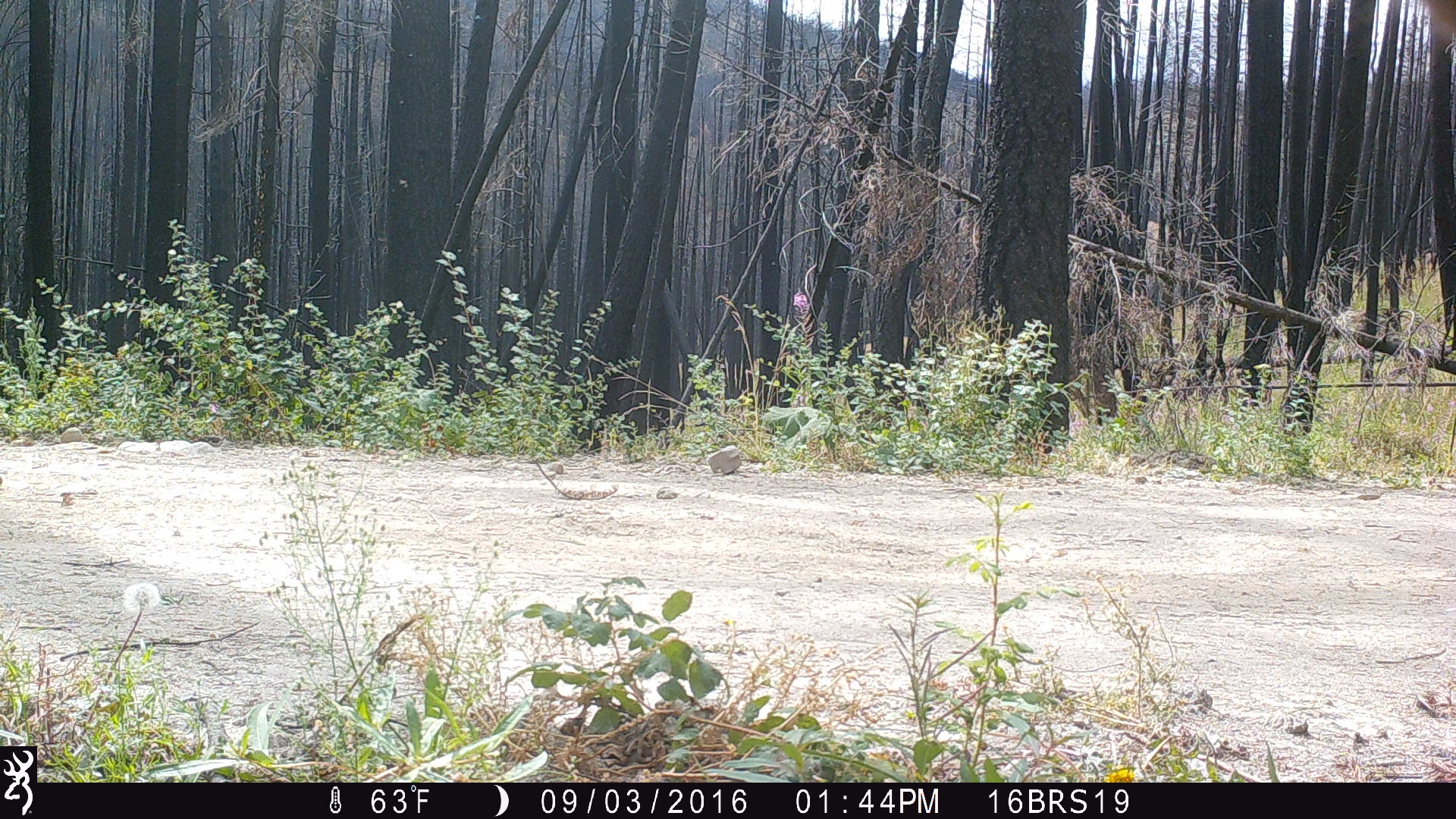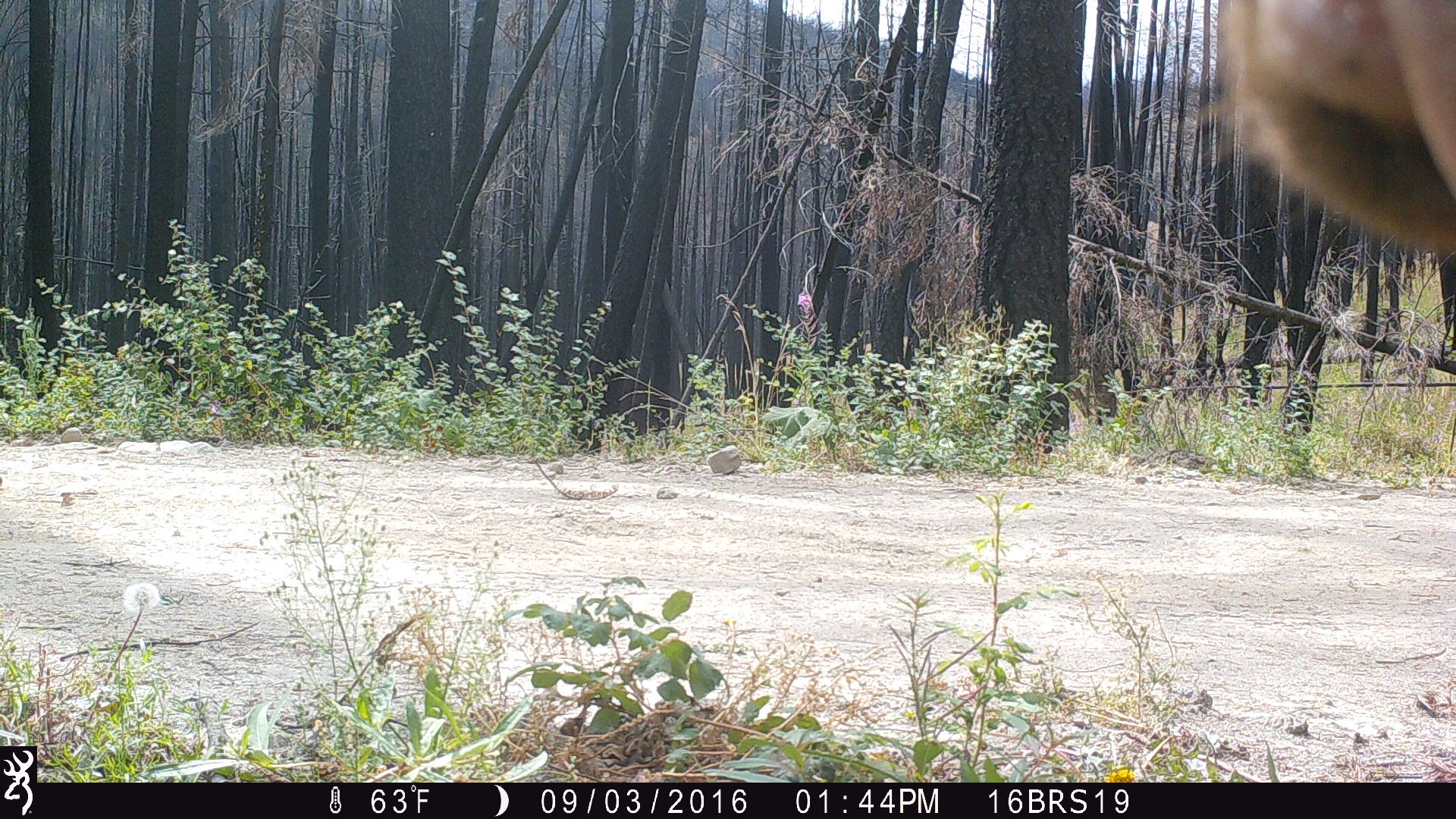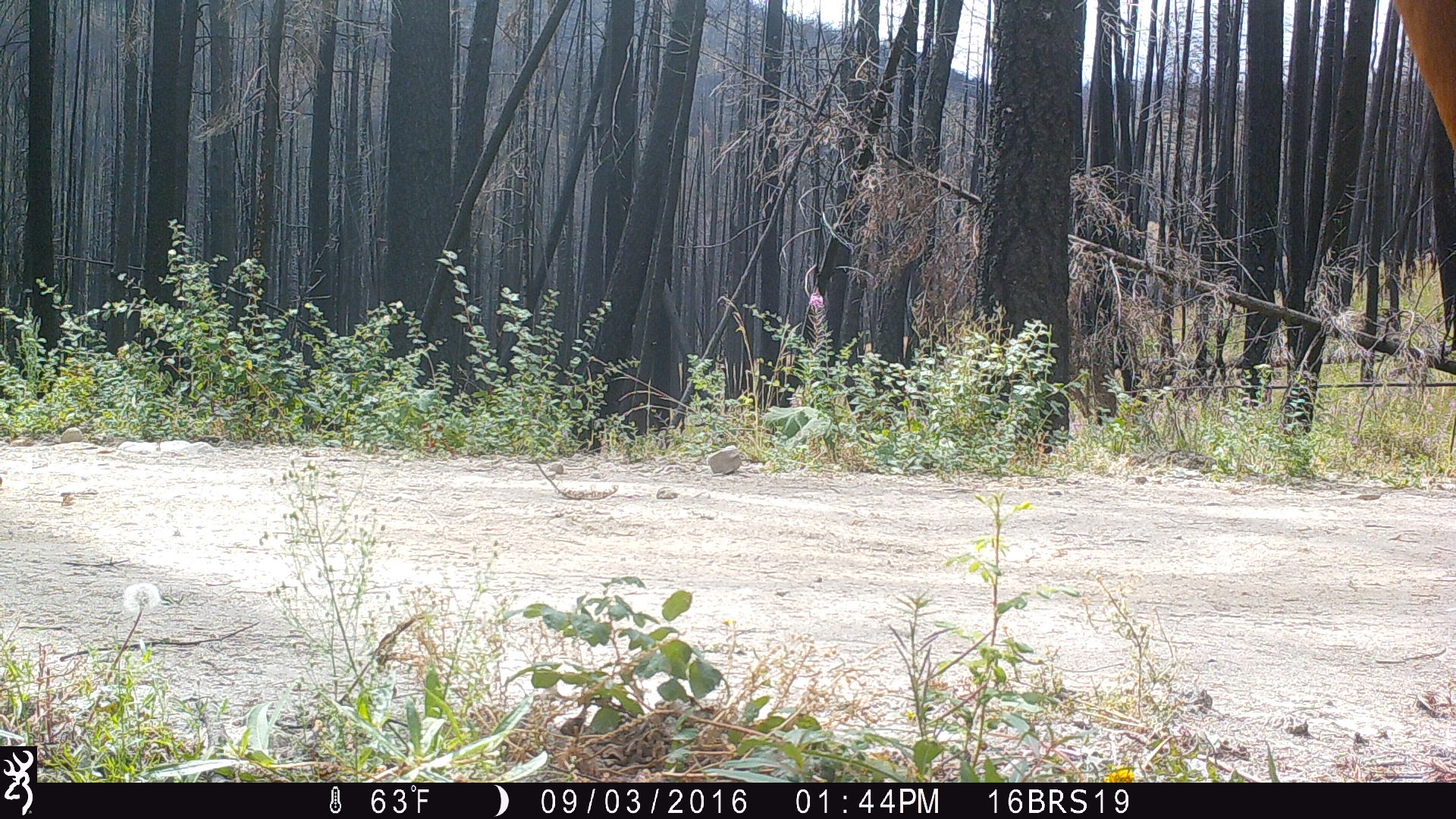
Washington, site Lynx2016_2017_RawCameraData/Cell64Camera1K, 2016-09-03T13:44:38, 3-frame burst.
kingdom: Animalia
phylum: Chordata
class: Mammalia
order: Artiodactyla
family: Bovidae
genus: Bos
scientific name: Bos taurus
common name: domestic cattle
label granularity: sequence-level